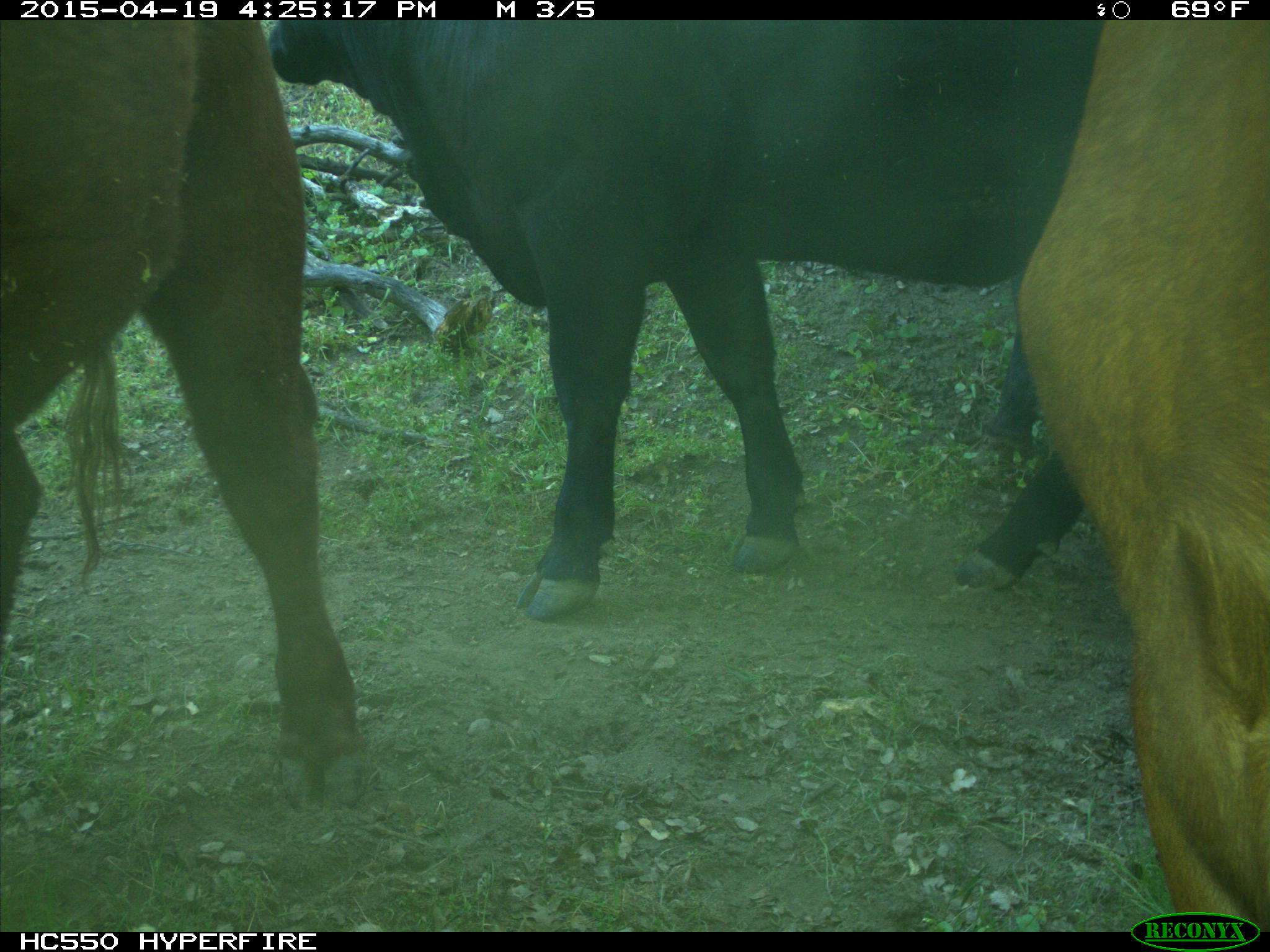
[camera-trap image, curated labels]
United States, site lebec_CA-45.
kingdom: Animalia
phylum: Chordata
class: Mammalia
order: Artiodactyla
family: Bovidae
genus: Bos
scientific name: Bos taurus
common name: domestic cow